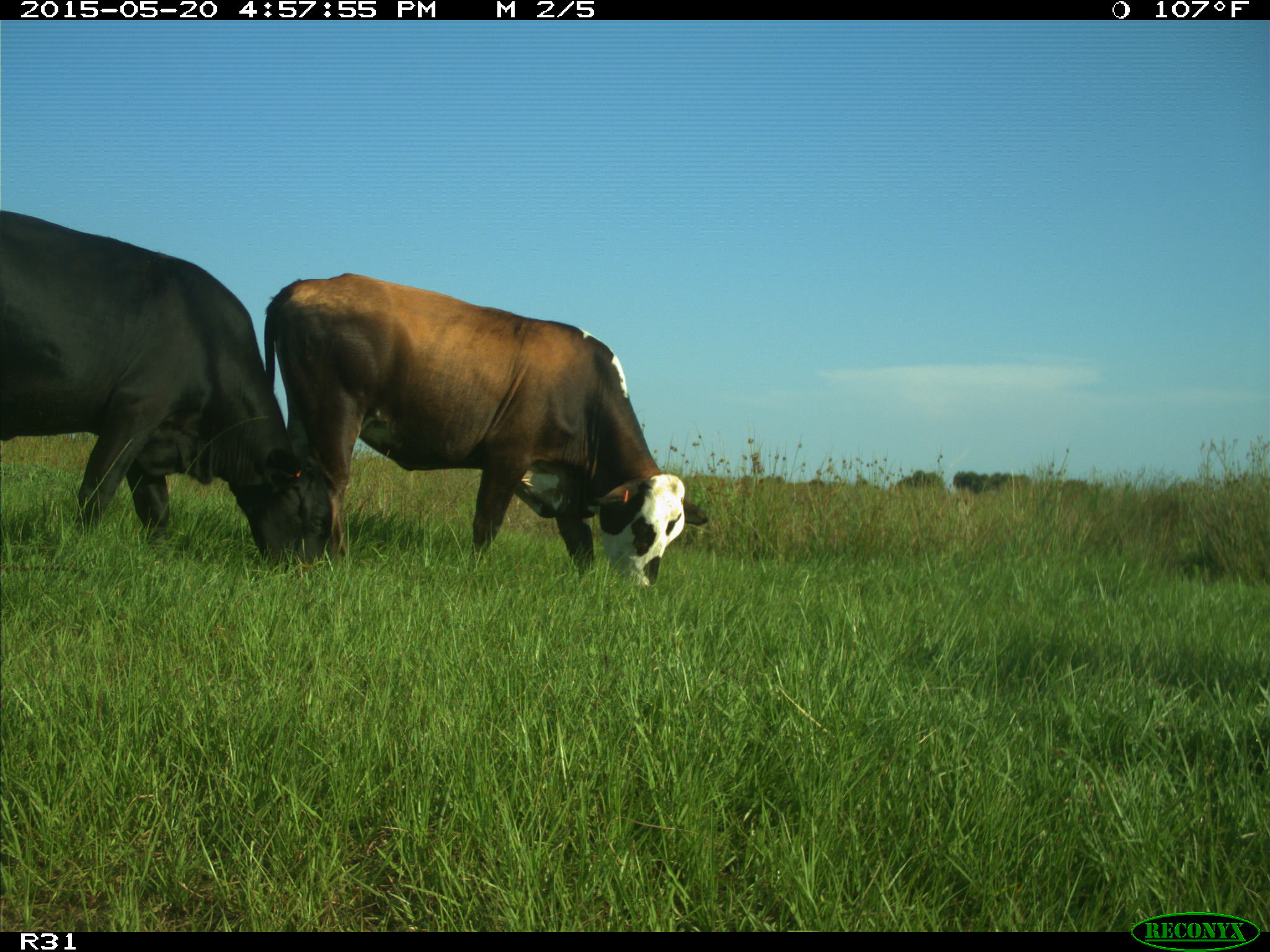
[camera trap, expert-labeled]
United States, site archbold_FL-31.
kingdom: Animalia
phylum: Chordata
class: Mammalia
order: Artiodactyla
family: Bovidae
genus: Bos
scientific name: Bos taurus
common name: domestic cow